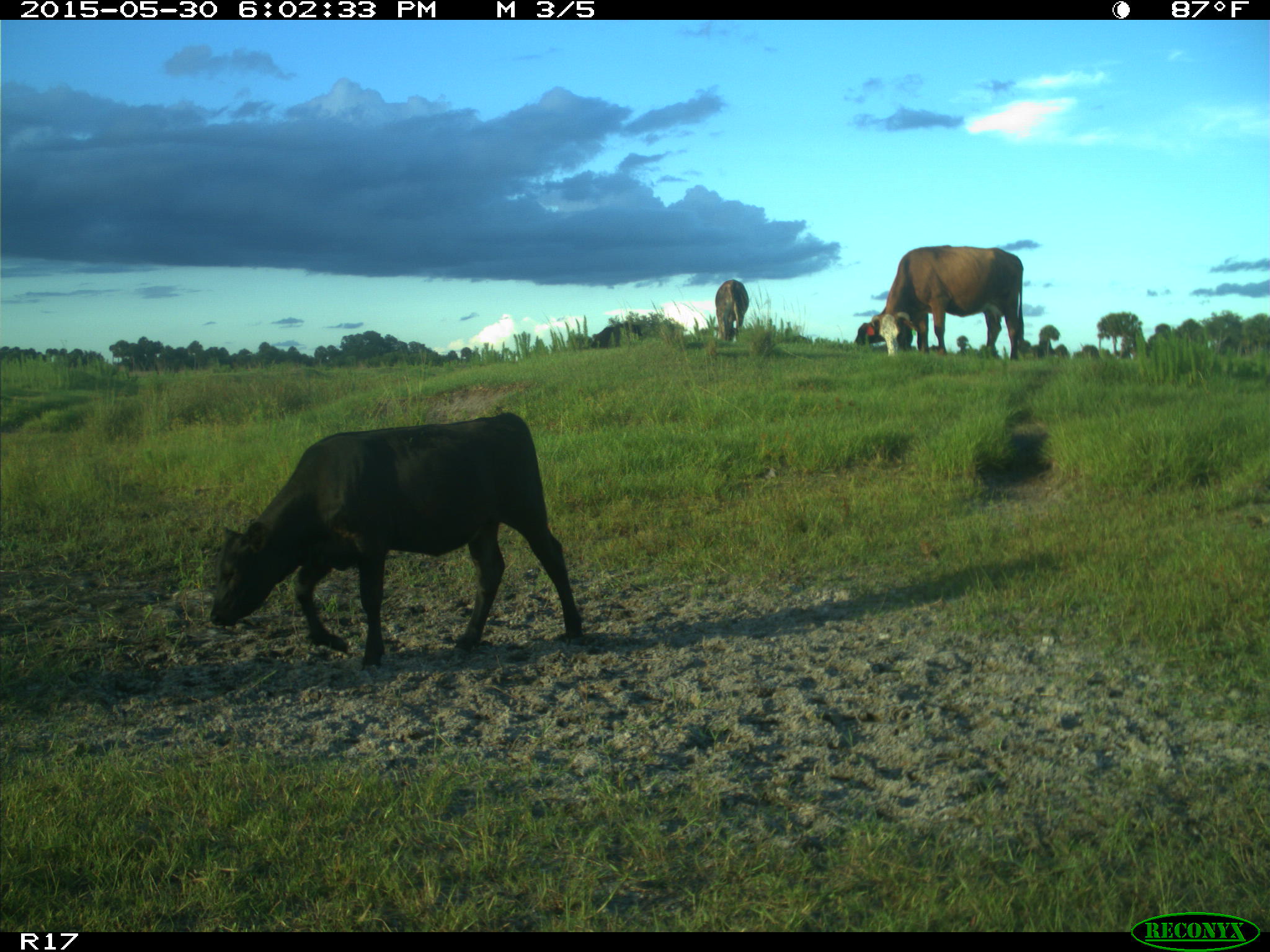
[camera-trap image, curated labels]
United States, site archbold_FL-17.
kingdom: Animalia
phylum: Chordata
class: Mammalia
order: Artiodactyla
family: Bovidae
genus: Bos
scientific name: Bos taurus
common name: domestic cow